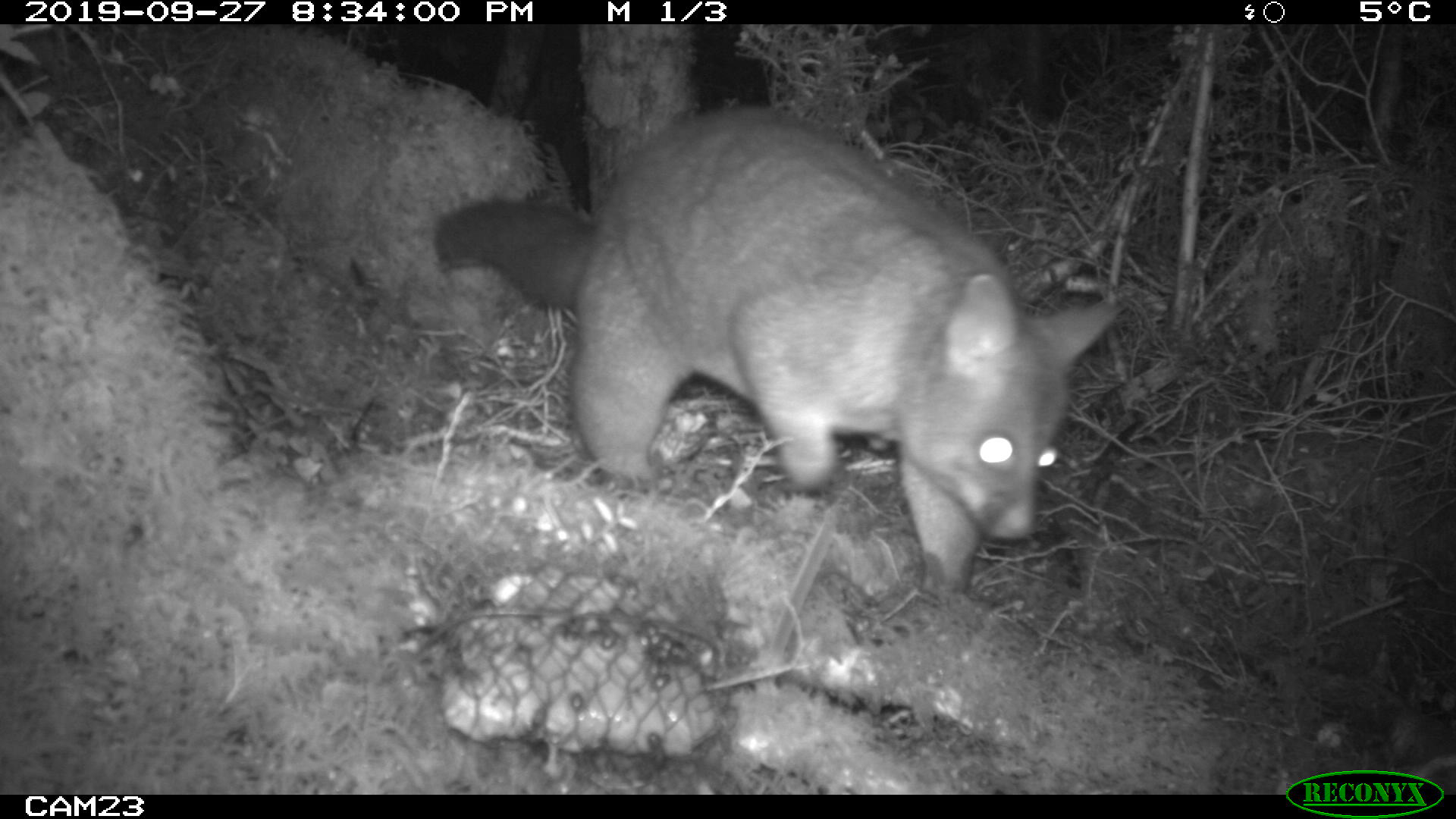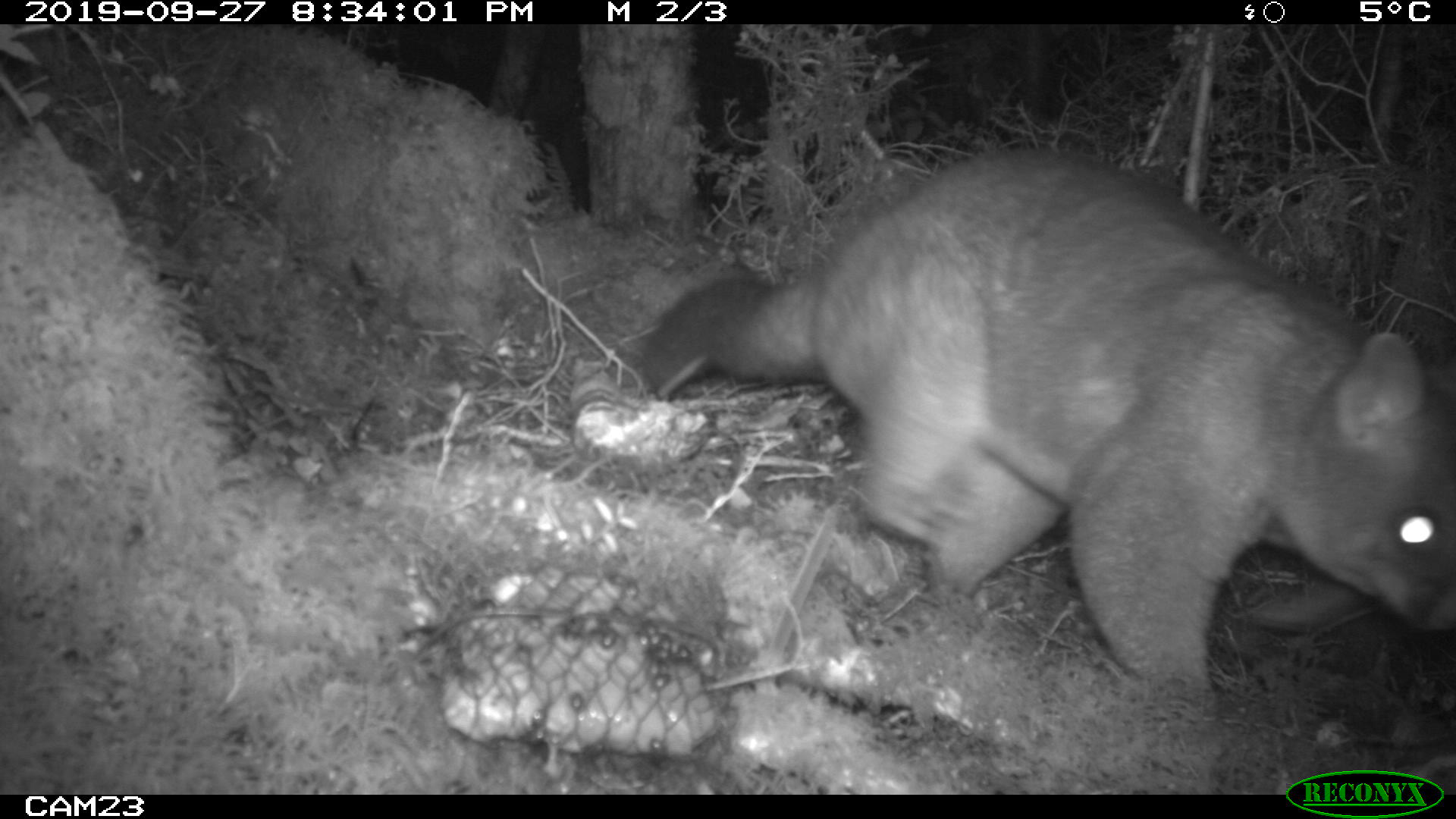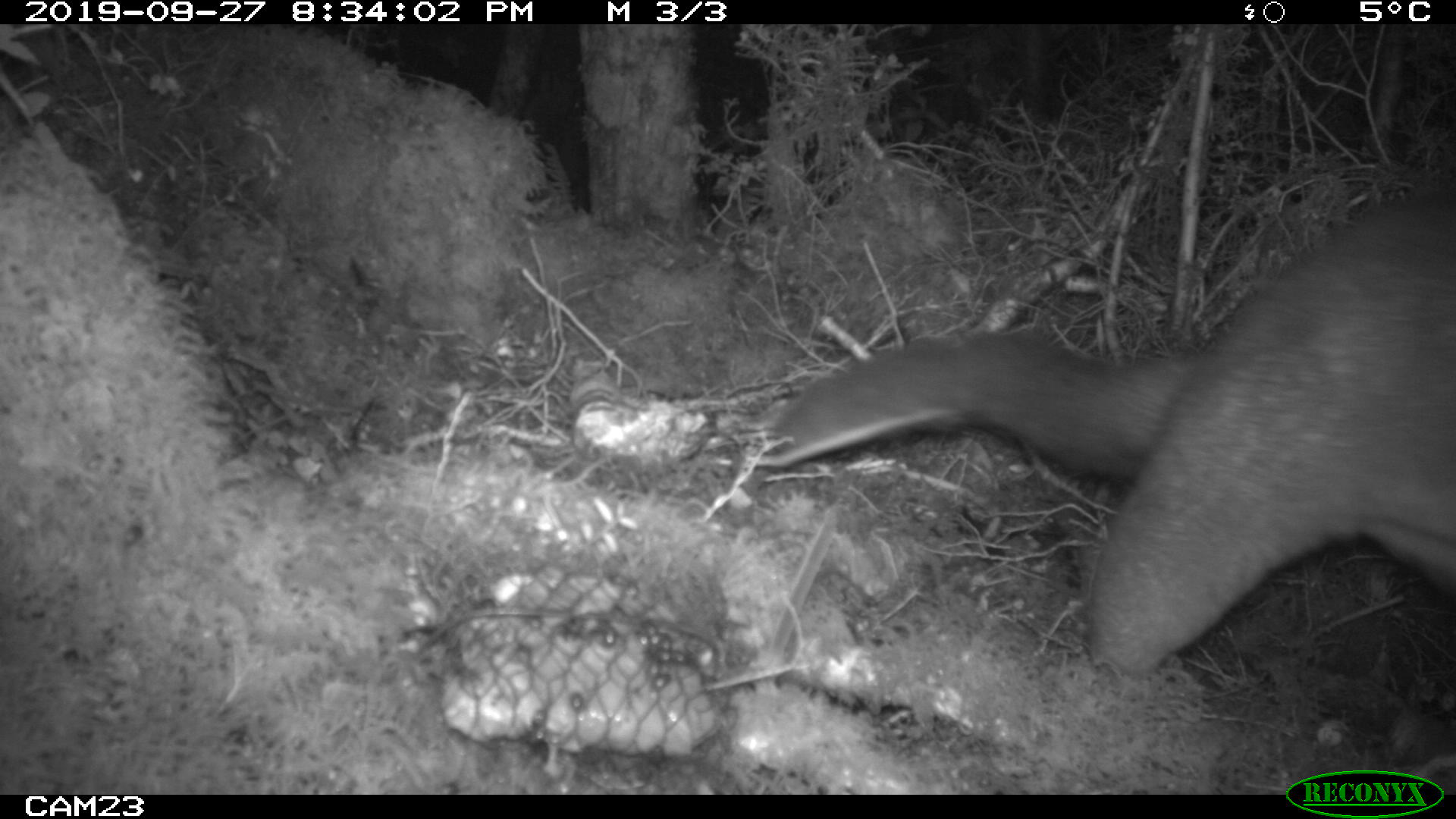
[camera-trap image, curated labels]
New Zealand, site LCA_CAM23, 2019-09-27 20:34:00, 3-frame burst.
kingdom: Animalia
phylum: Chordata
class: Mammalia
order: Diprotodontia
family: Phalangeridae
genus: Trichosurus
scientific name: Trichosurus vulpecula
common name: common brushtail possum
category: possum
Possum (common brushtail possum) (Trichosurus vulpecula).